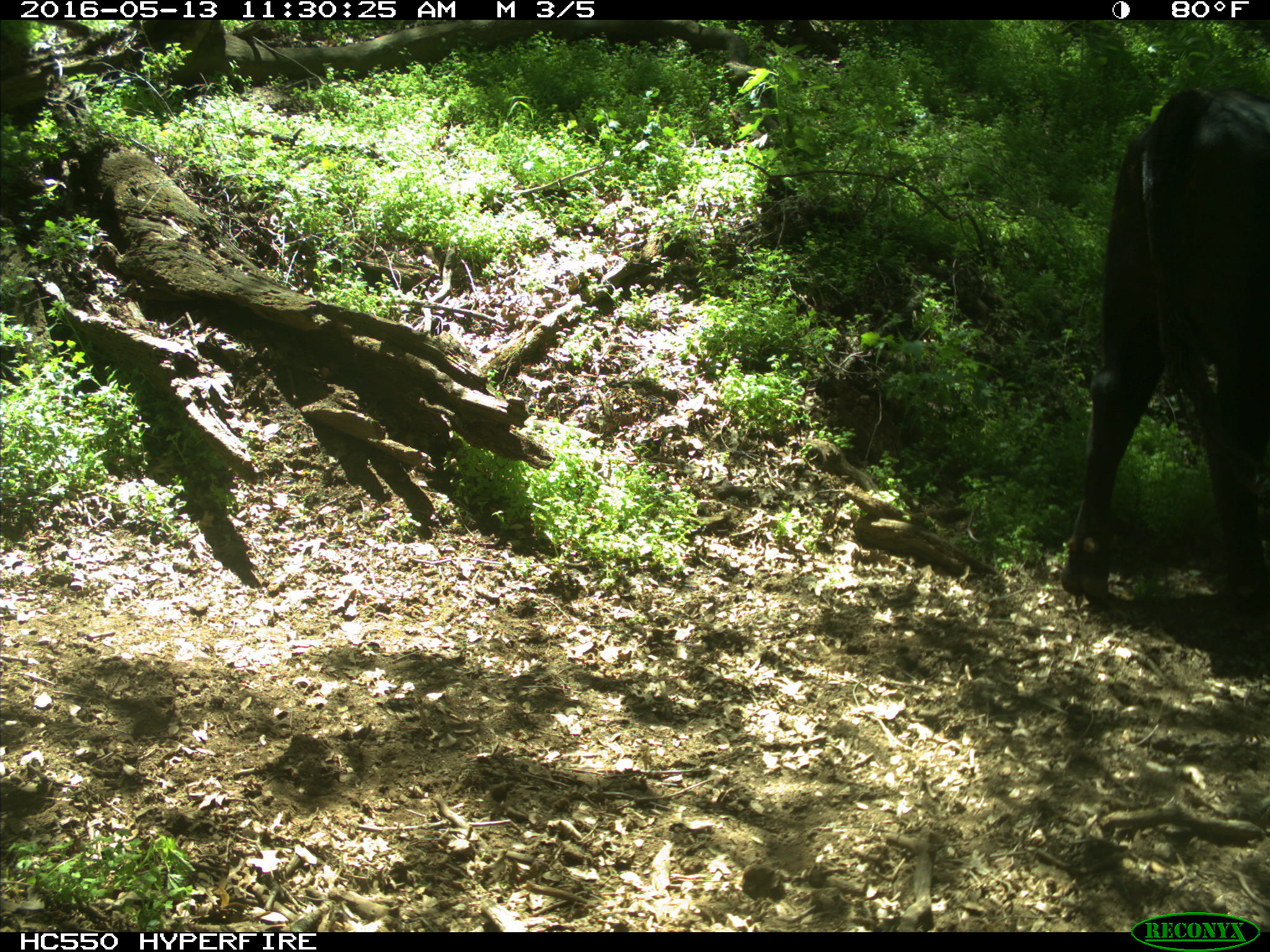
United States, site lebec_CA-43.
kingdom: Animalia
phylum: Chordata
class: Mammalia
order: Artiodactyla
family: Bovidae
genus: Bos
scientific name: Bos taurus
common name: domestic cow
Bos taurus (domestic cow).